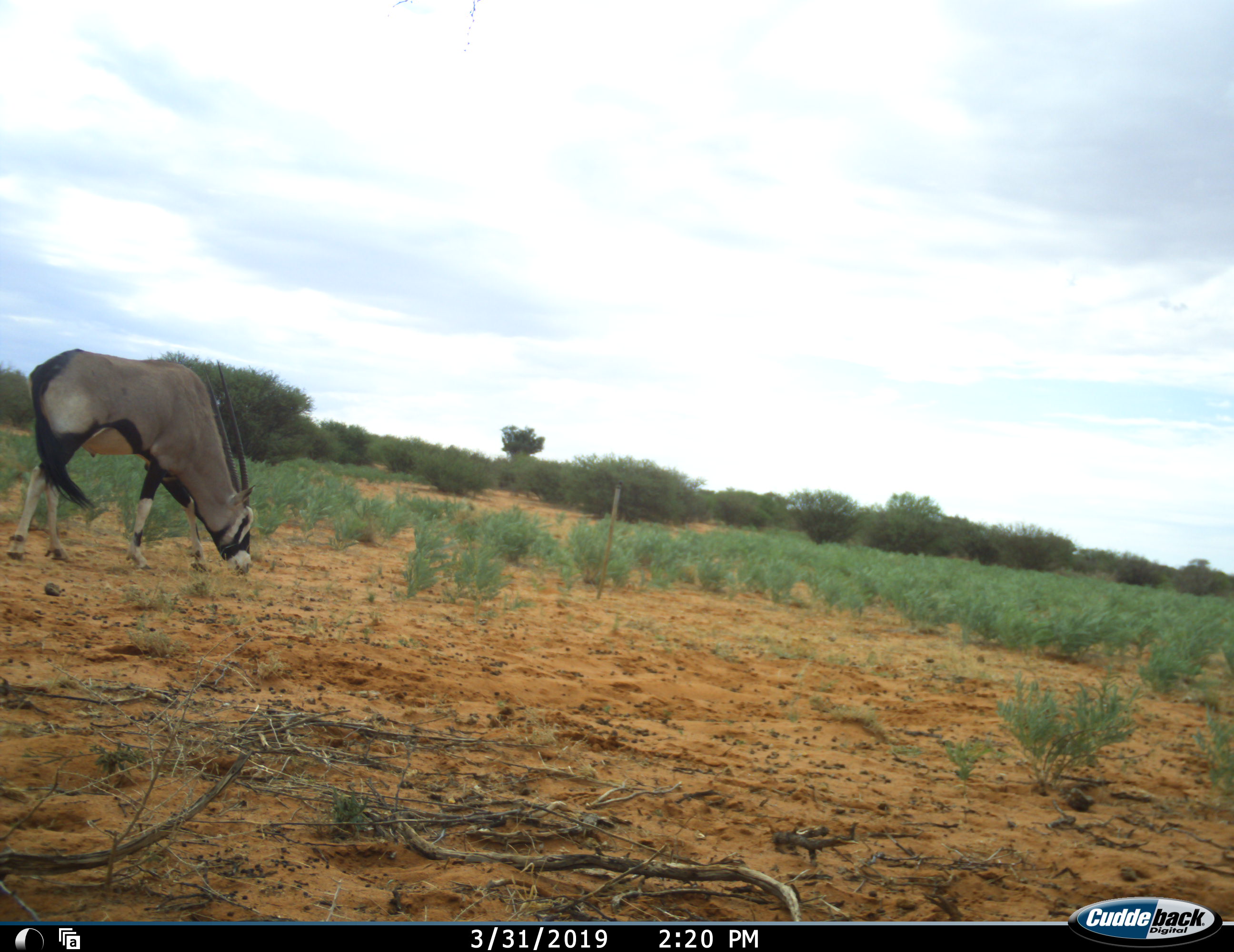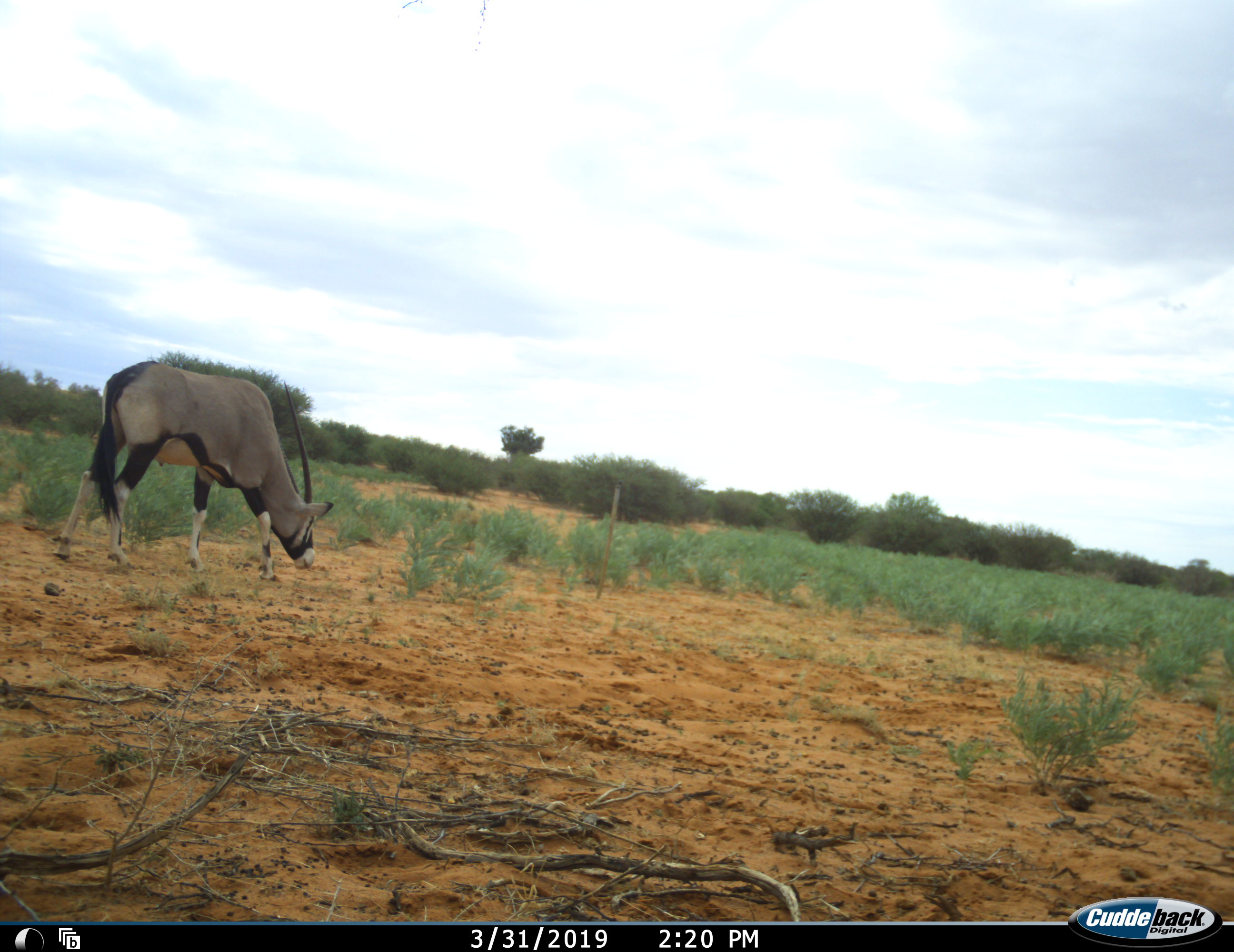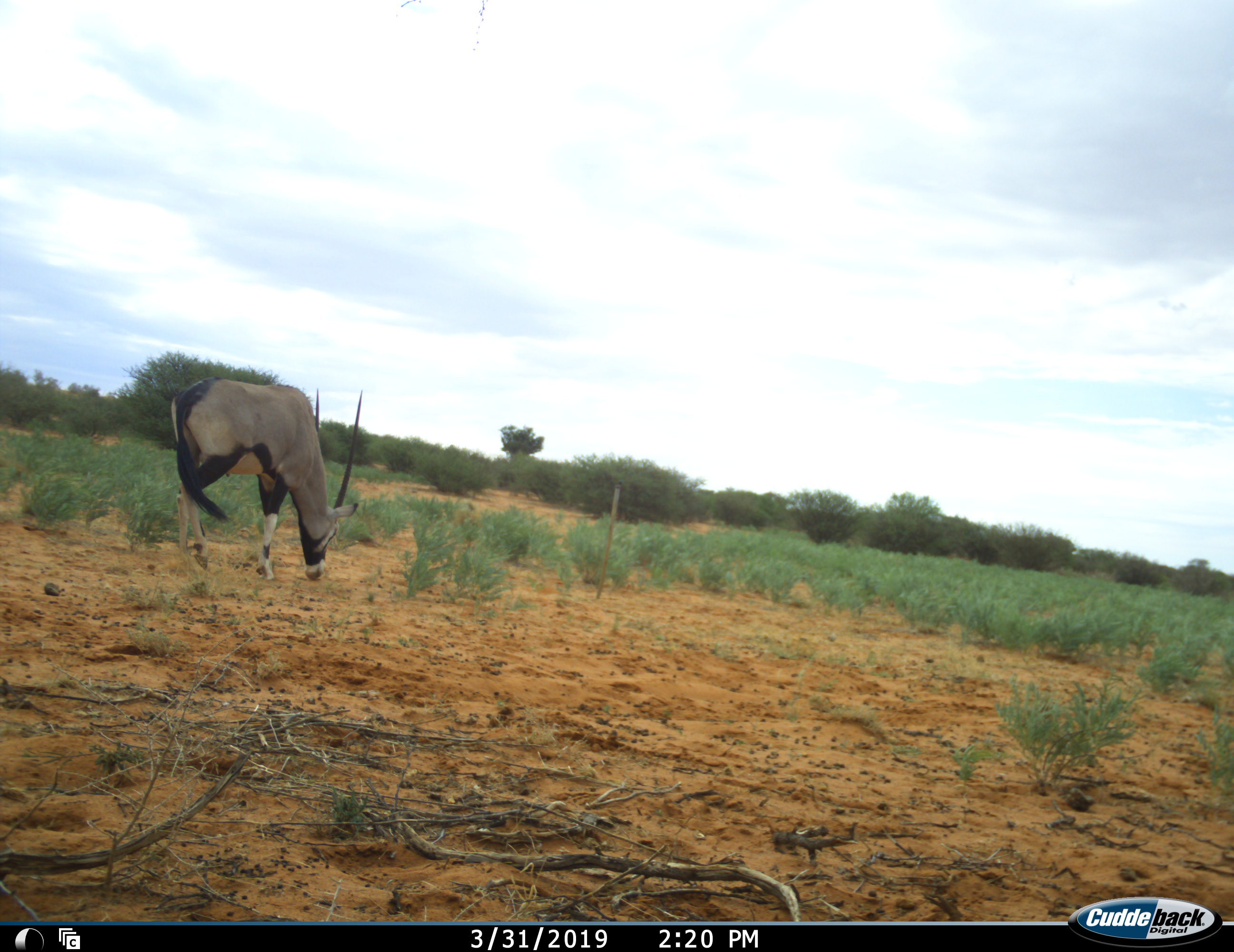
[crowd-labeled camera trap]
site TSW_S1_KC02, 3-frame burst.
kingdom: Animalia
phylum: Chordata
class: Mammalia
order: Artiodactyla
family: Bovidae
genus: Oryx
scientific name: Oryx gazella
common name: gemsbok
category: oryx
Oryx (gemsbok) (Oryx gazella), count 1. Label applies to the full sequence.